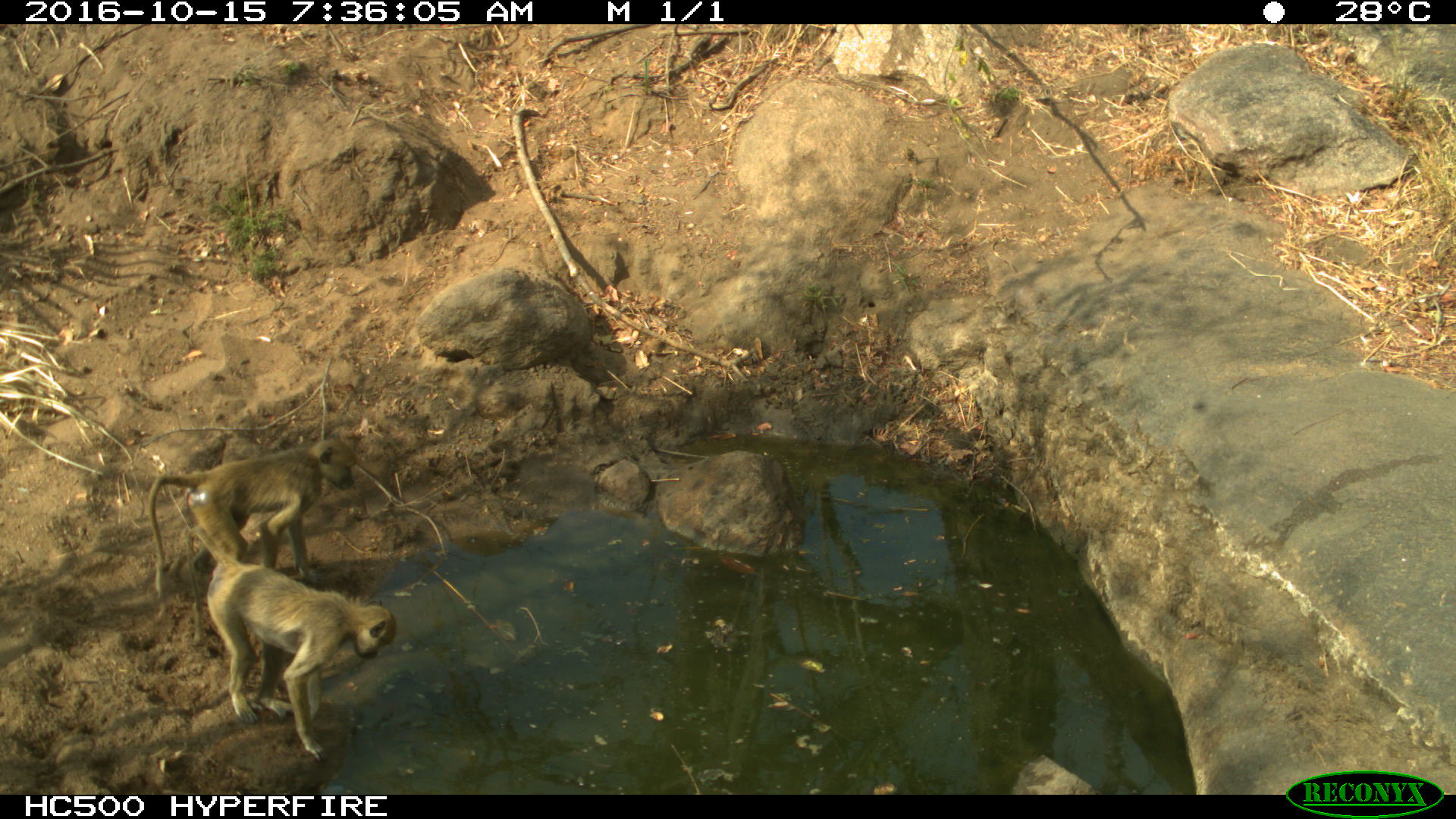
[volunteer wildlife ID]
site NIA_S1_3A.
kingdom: Animalia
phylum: Chordata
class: Mammalia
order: Primates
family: Cercopithecidae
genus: Papio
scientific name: Papio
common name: baboon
Baboon (Papio), count 2. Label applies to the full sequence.